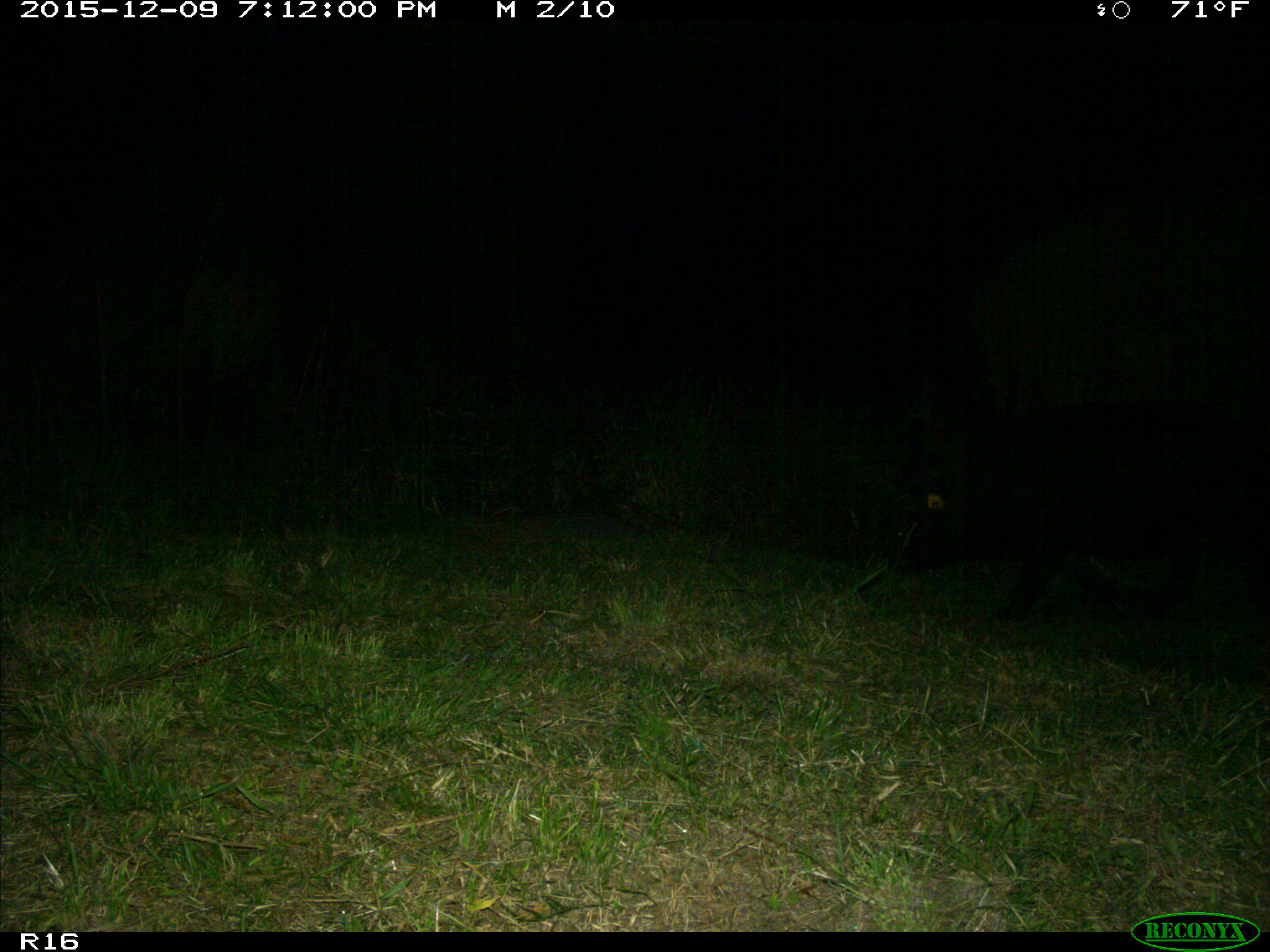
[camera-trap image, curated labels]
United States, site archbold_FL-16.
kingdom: Animalia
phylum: Chordata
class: Mammalia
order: Artiodactyla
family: Suidae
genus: Sus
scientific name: Sus scrofa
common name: wild boar